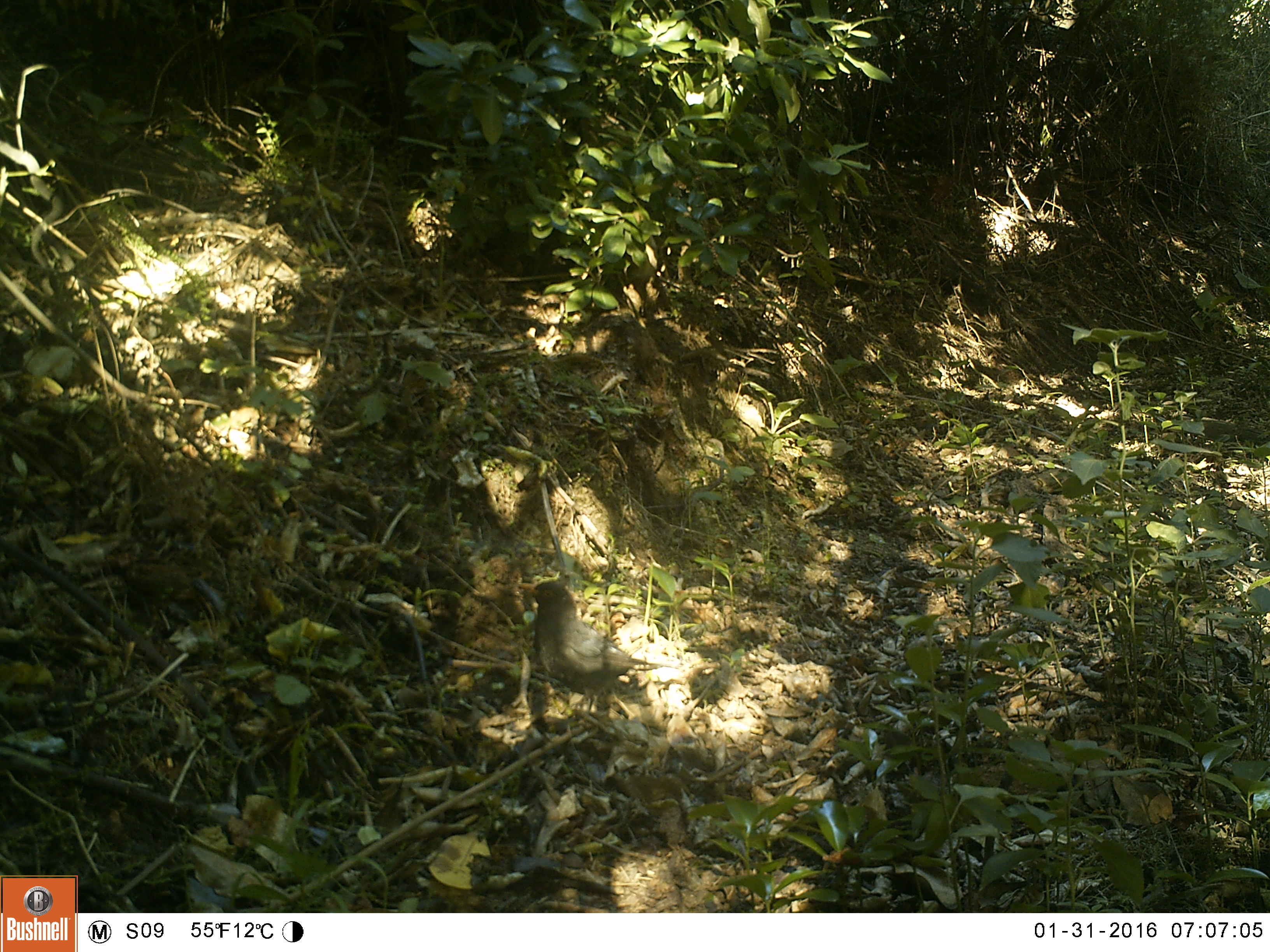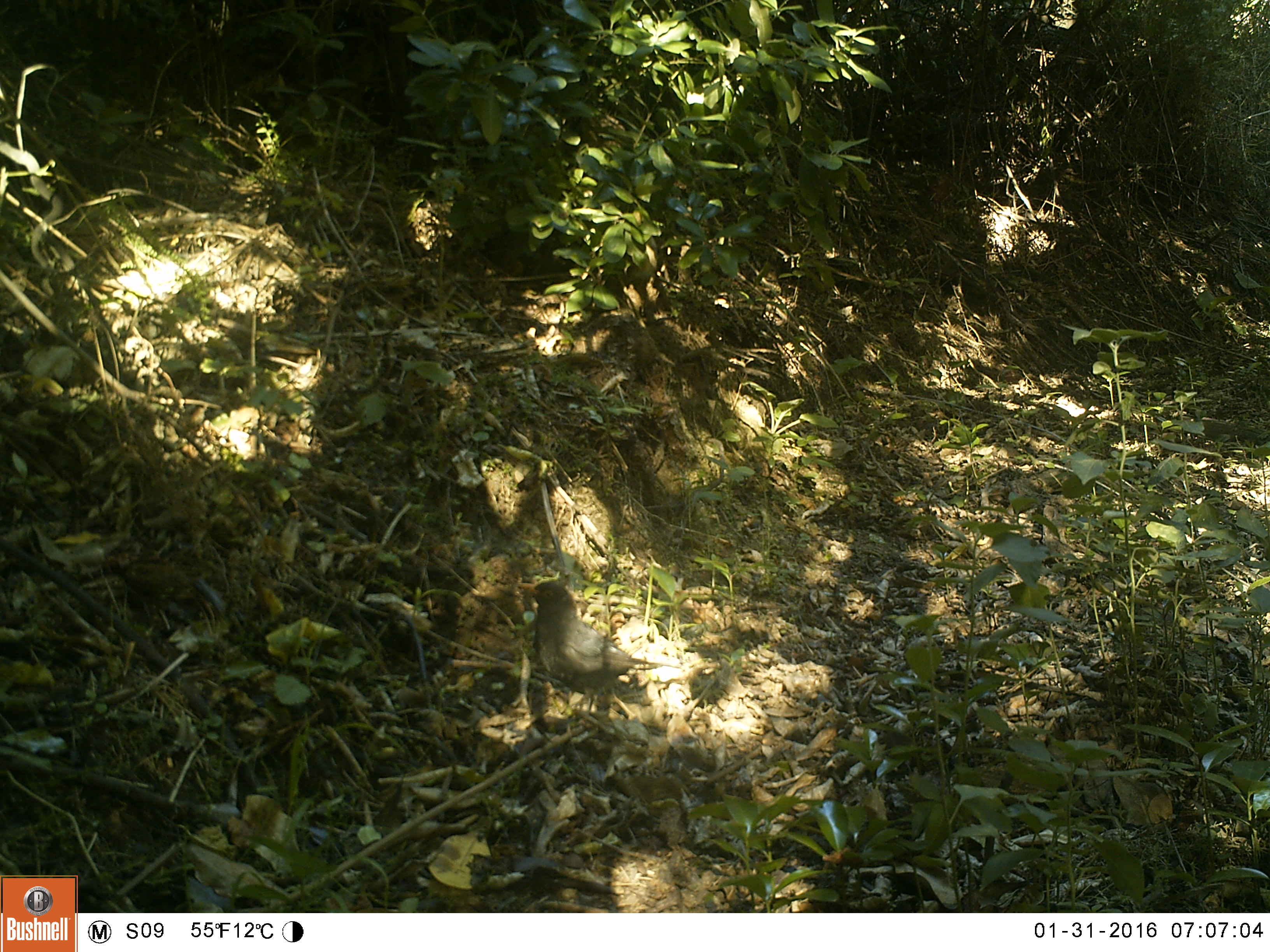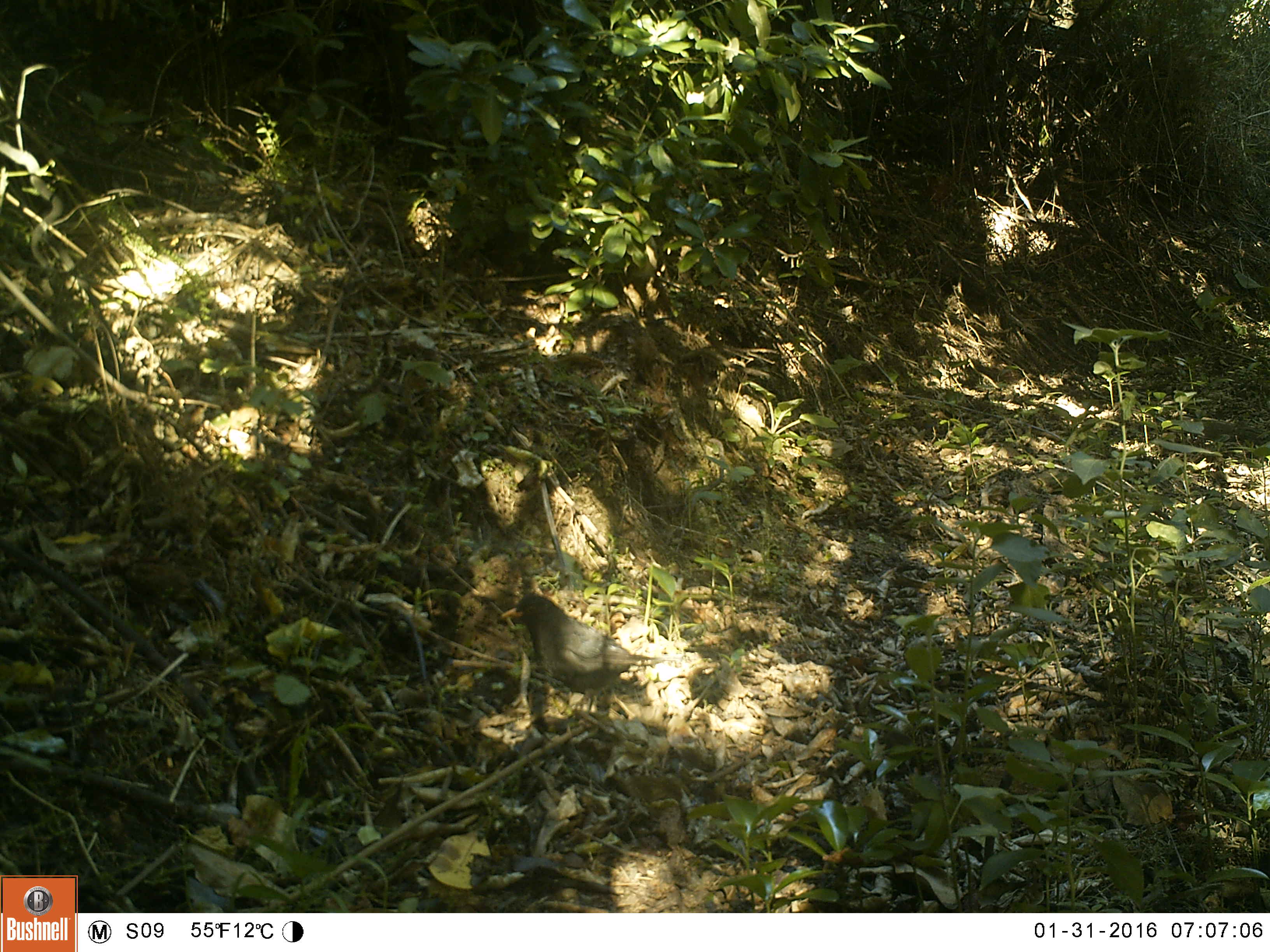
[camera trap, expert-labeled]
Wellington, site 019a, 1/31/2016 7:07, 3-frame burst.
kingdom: Animalia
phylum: Chordata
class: Aves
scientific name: Aves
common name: bird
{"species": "bird (Aves)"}